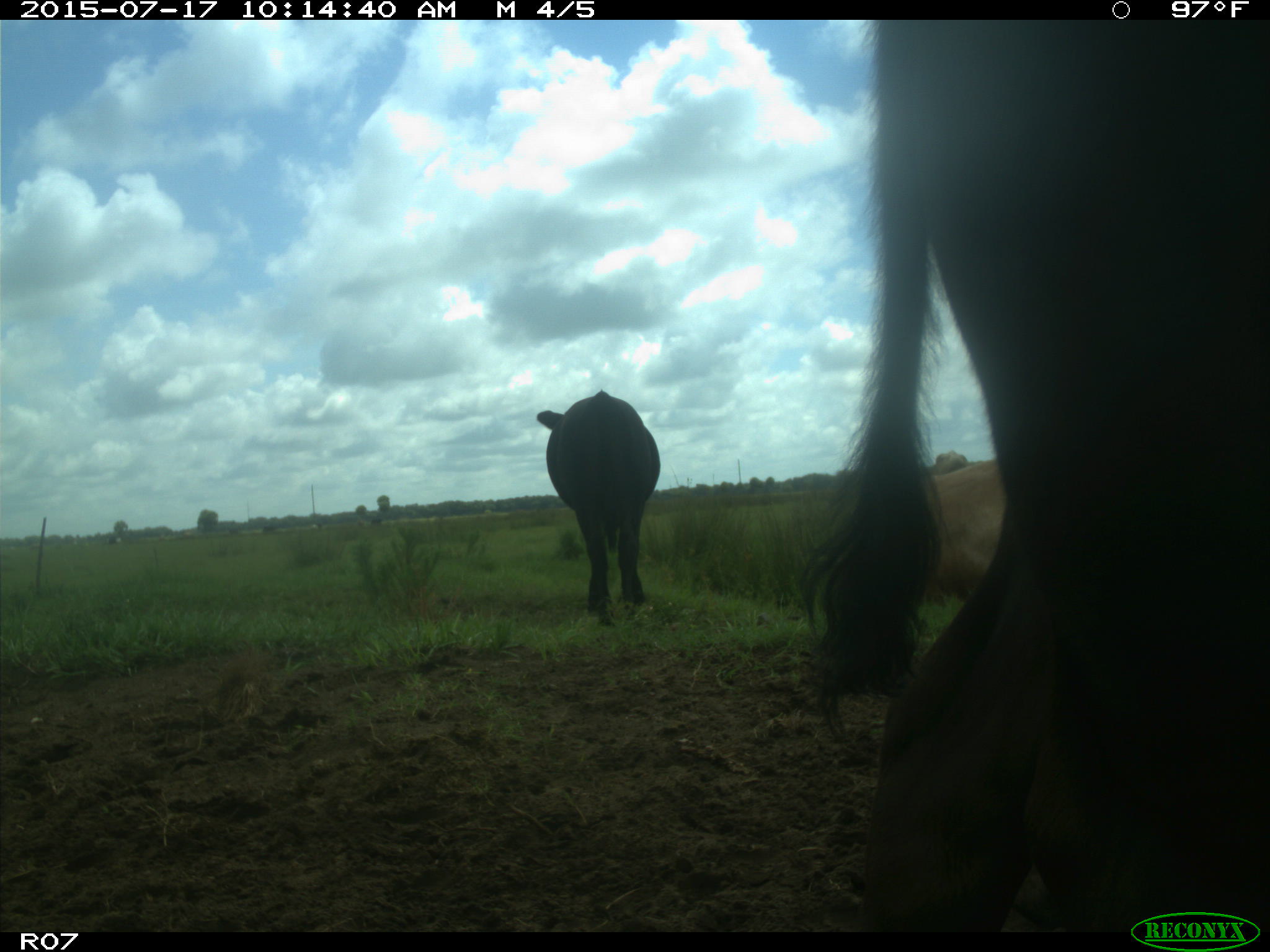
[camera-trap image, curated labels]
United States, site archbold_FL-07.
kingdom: Animalia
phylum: Chordata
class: Mammalia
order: Artiodactyla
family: Bovidae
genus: Bos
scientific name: Bos taurus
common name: domestic cow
Bos taurus (domestic cow).